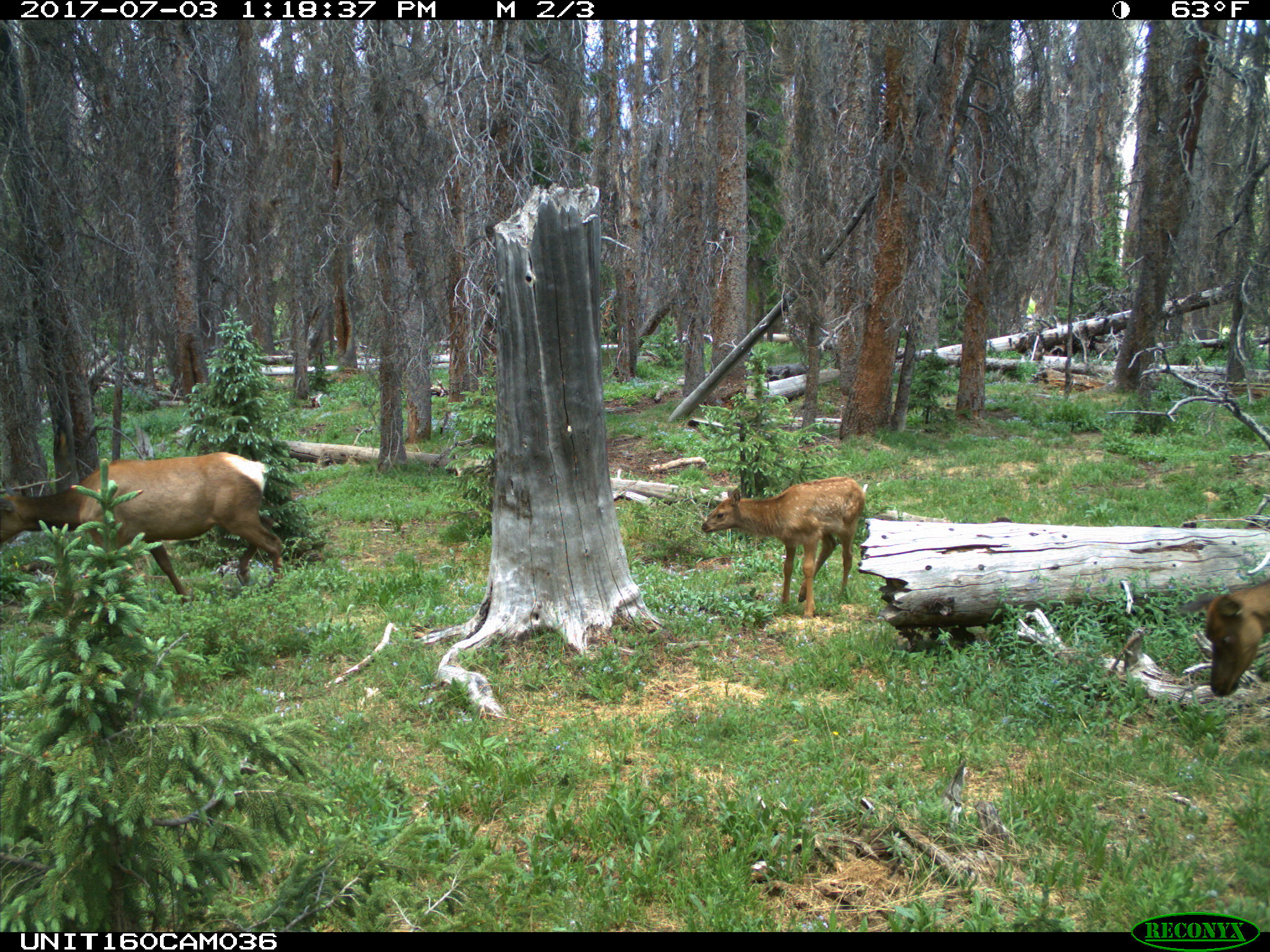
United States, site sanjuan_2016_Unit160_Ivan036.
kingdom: Animalia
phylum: Chordata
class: Mammalia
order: Artiodactyla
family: Cervidae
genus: Cervus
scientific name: Cervus elaphus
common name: red deer